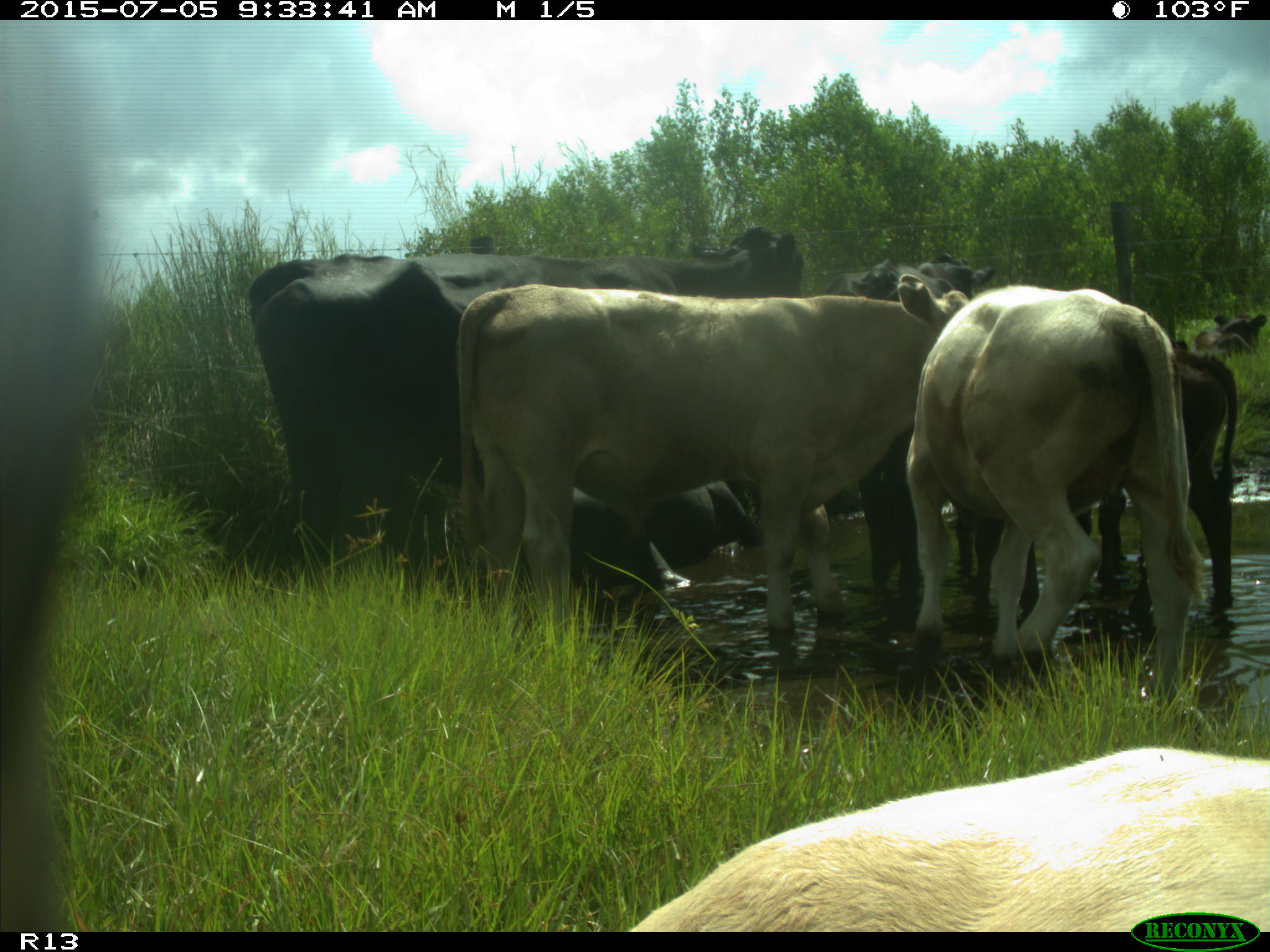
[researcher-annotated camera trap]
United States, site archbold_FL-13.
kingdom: Animalia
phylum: Chordata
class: Mammalia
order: Artiodactyla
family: Bovidae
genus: Bos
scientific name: Bos taurus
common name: domestic cow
Bos taurus (domestic cow).